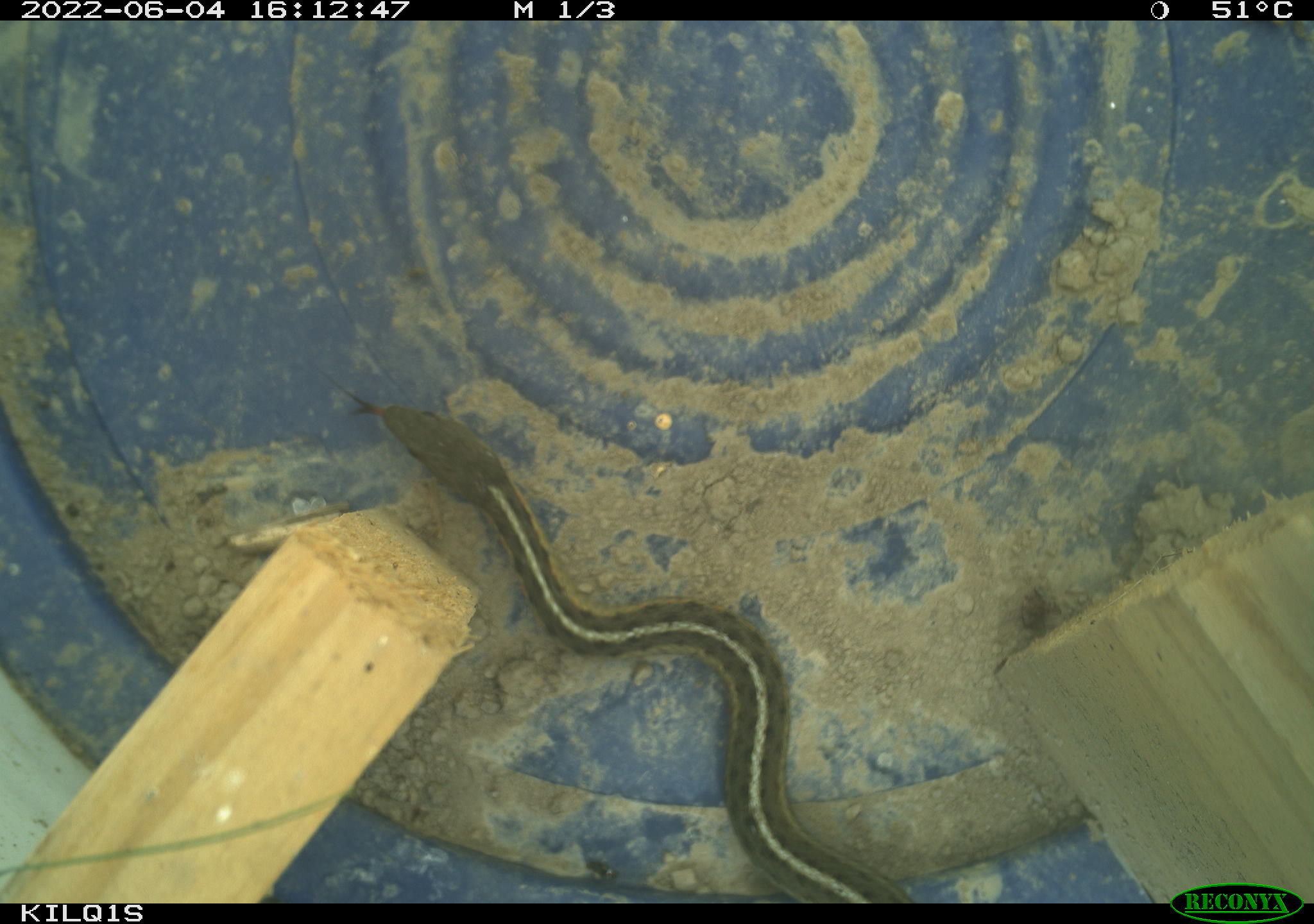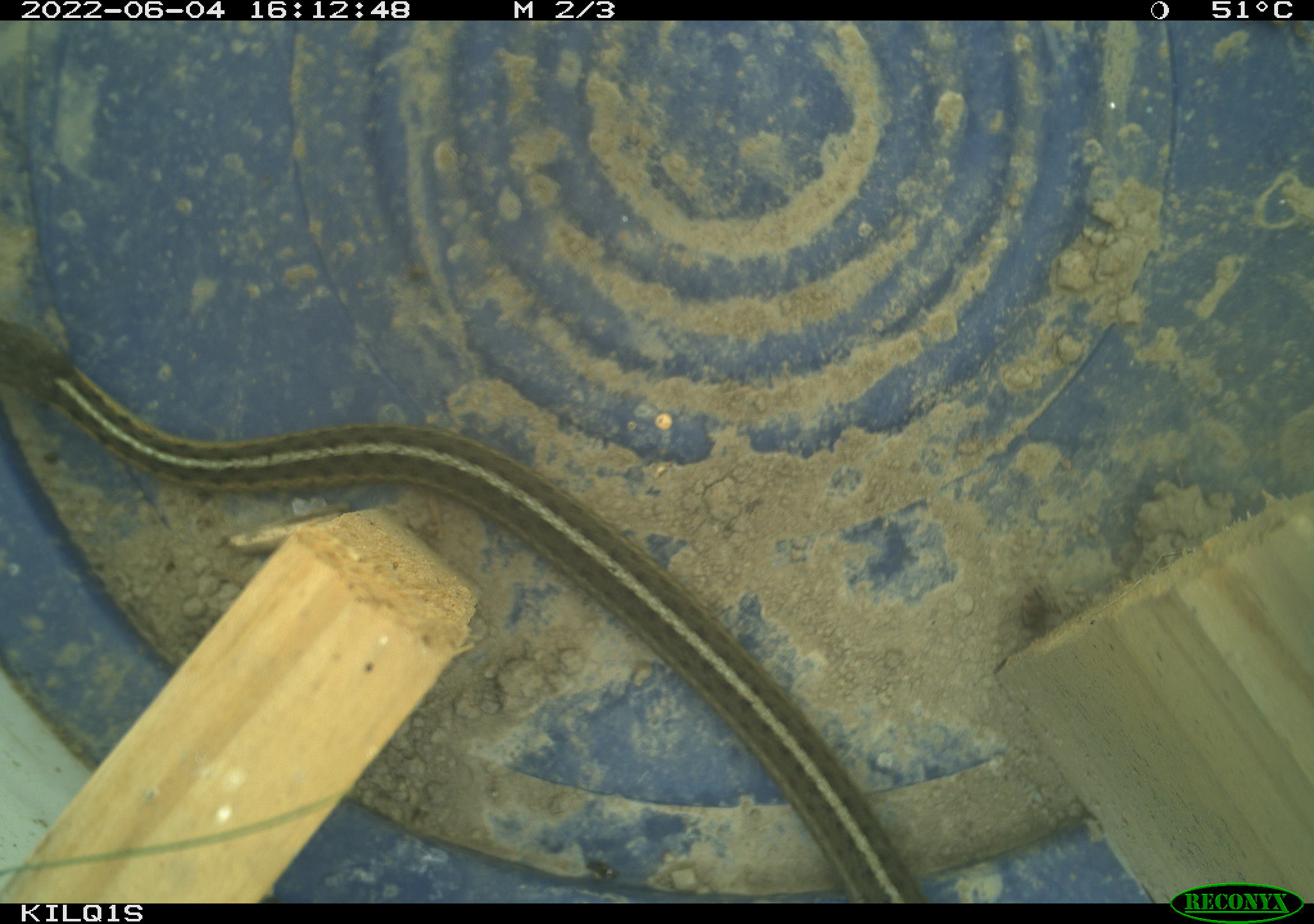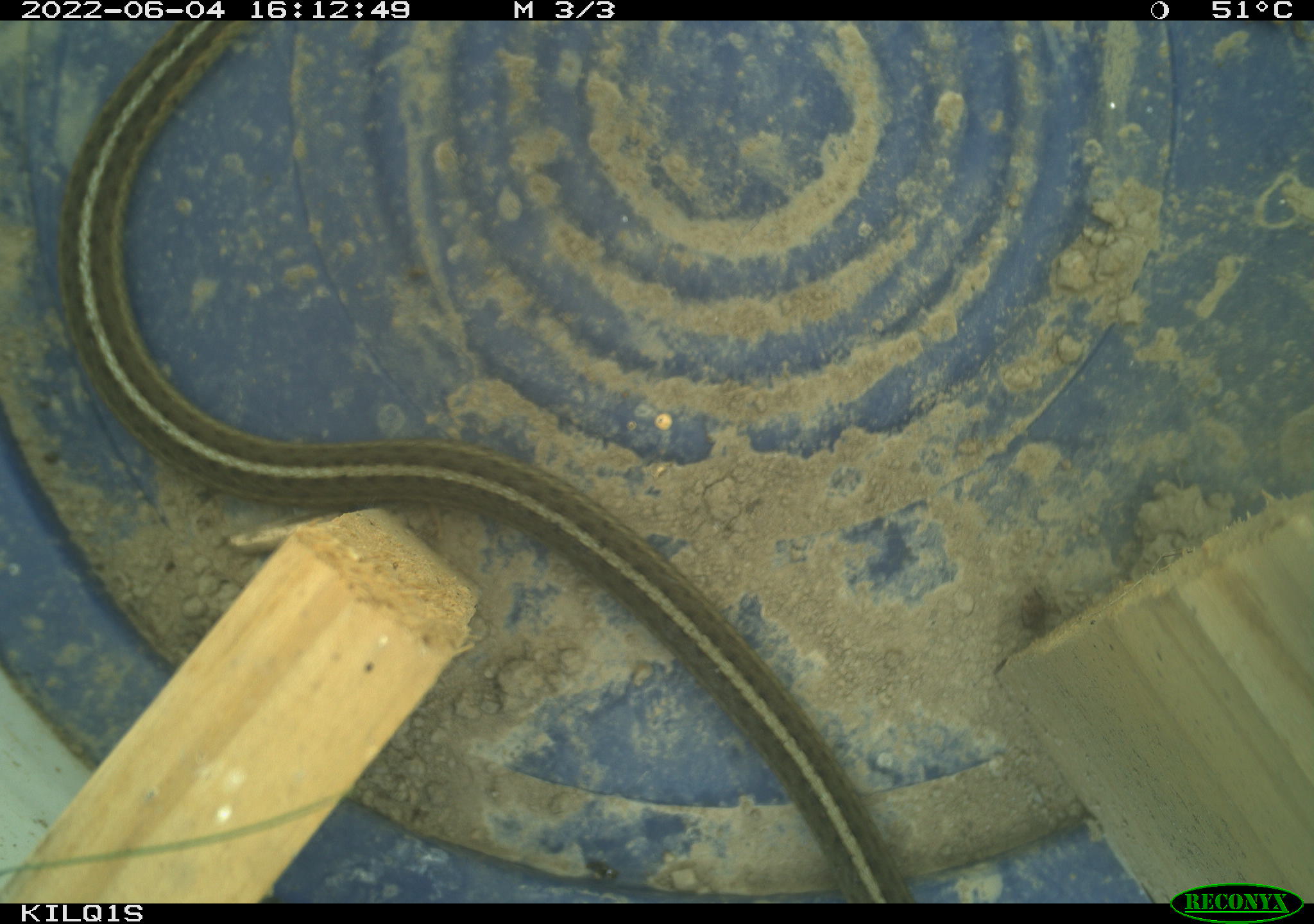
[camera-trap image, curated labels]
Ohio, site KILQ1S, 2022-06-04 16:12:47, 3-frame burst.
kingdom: Animalia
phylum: Chordata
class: Reptilia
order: Squamata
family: Colubridae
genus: Thamnophis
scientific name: Thamnophis sirtalis sirtalis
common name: eastern gartersnake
Eastern gartersnake (Thamnophis sirtalis sirtalis).